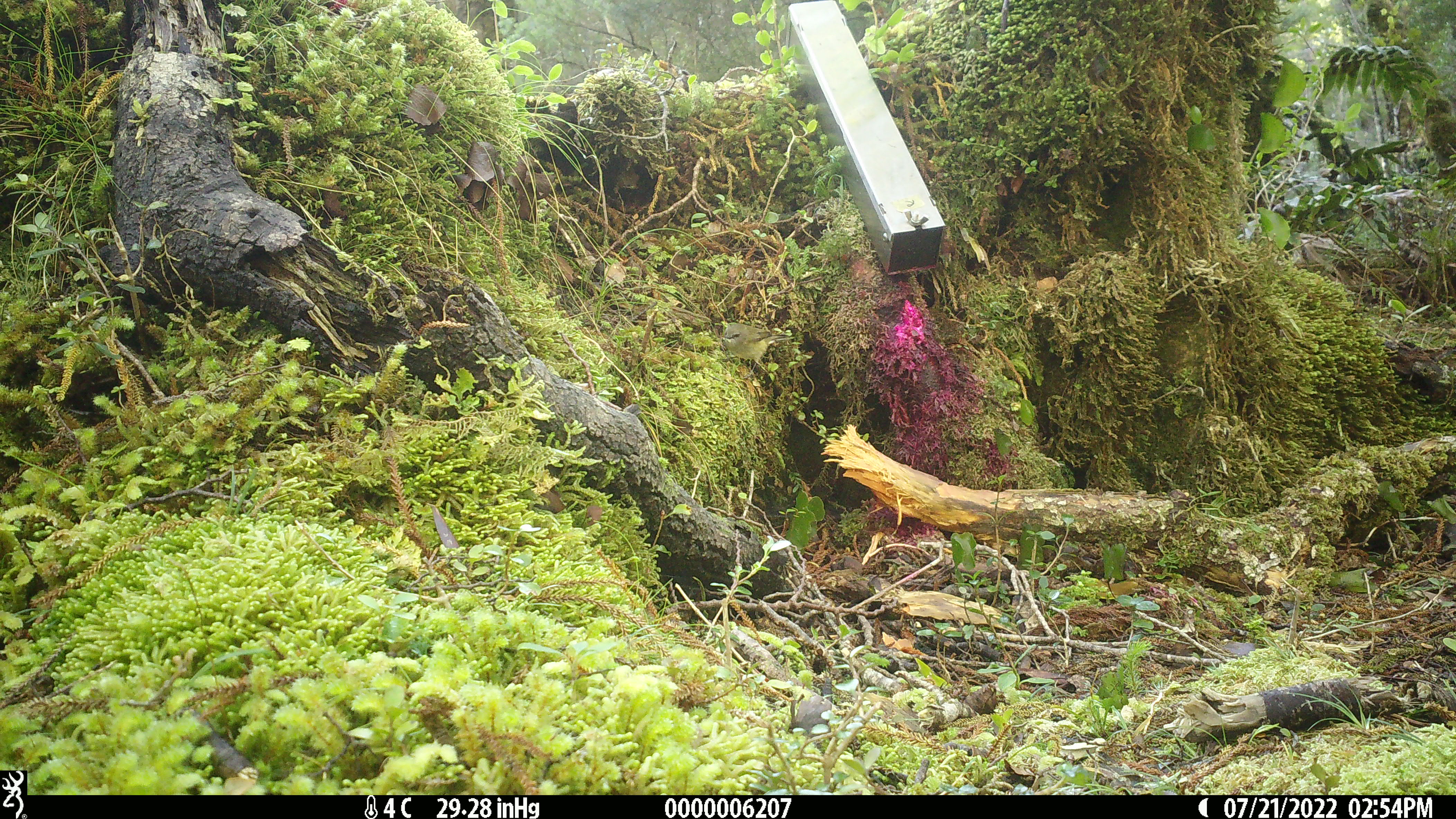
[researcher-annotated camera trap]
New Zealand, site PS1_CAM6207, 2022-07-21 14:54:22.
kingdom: Animalia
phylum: Chordata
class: Aves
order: Passeriformes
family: Petroicidae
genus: Petroica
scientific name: Petroica macrocephala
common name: tomtit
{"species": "tomtit (Petroica macrocephala)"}